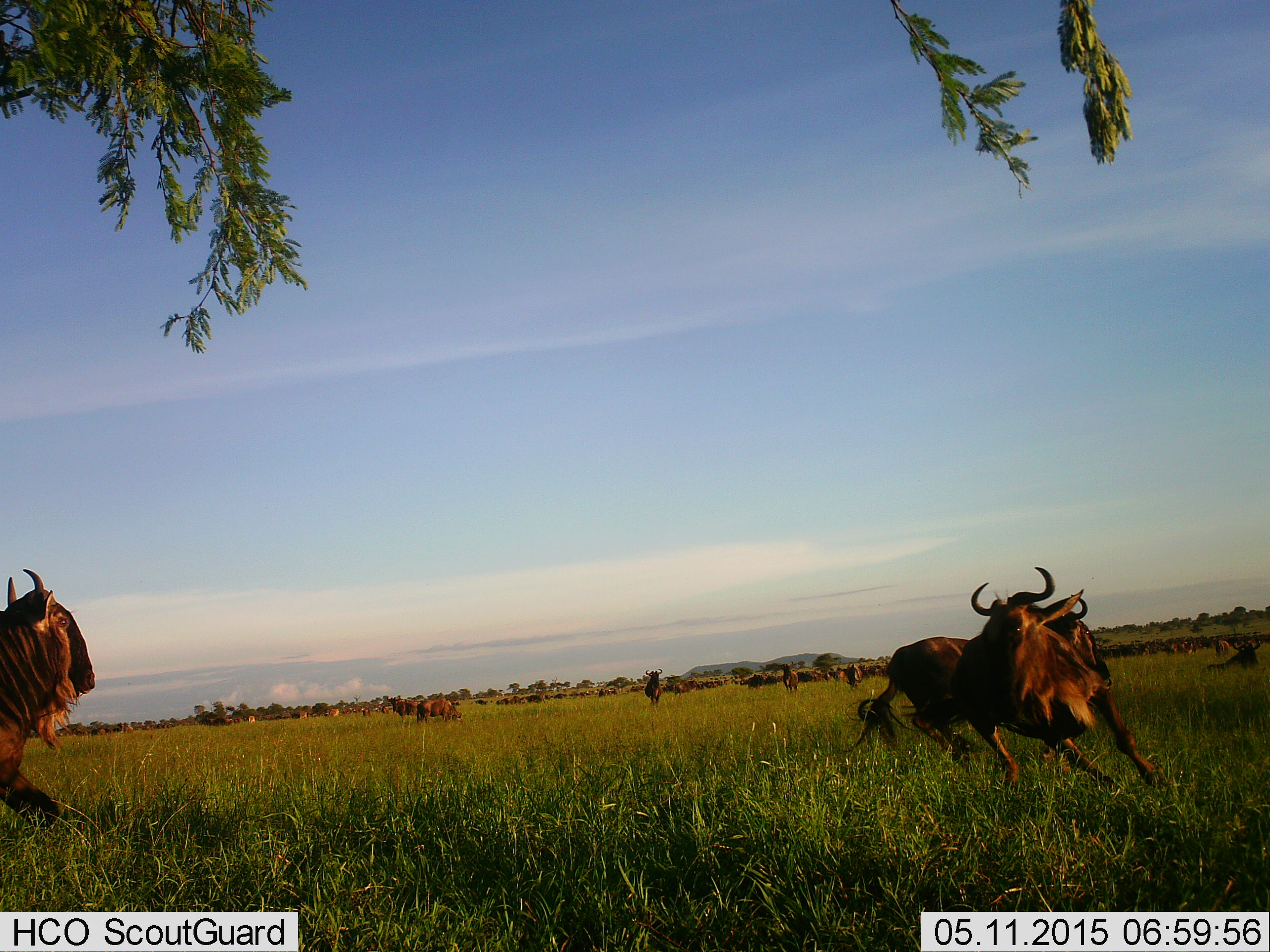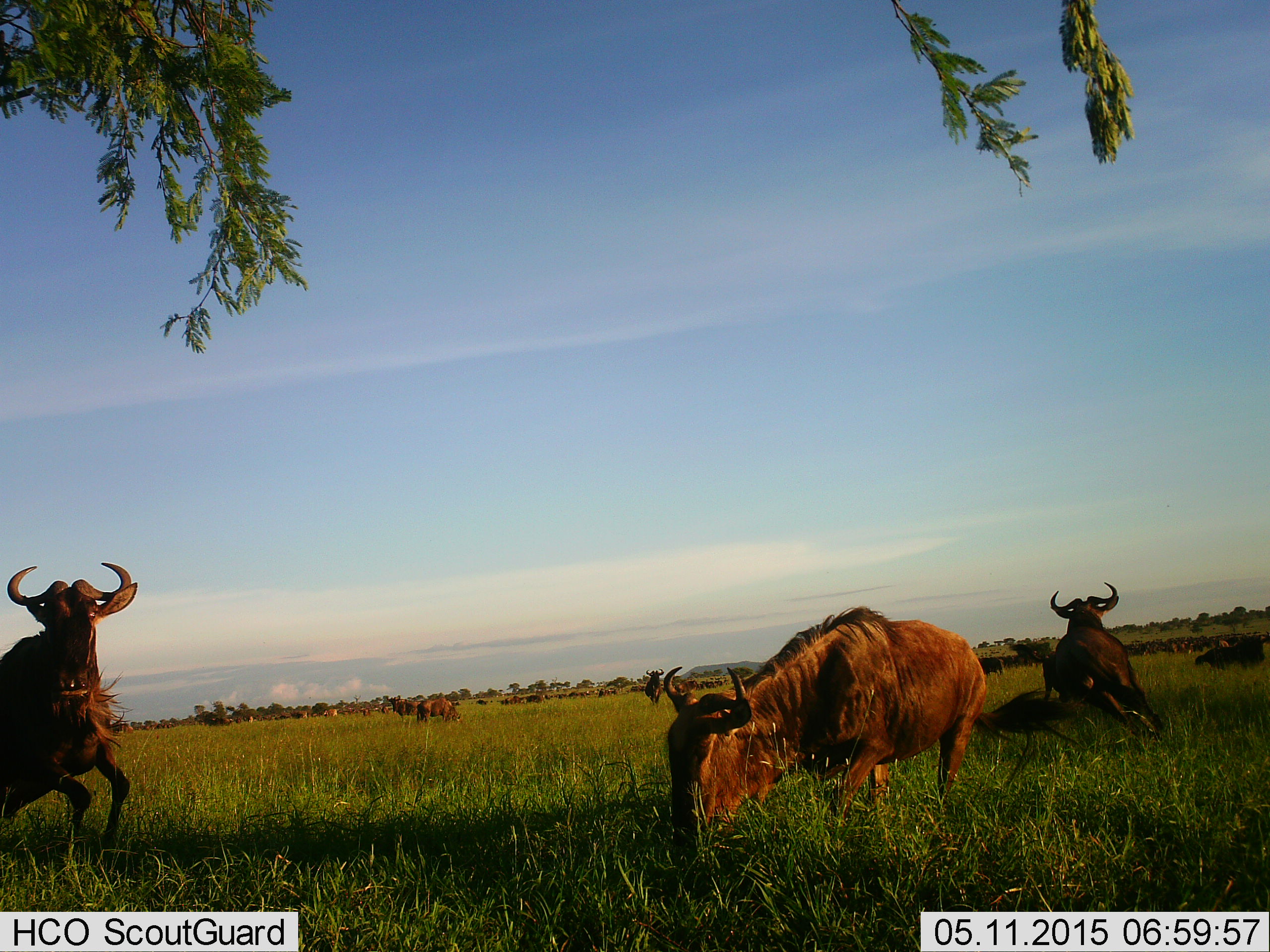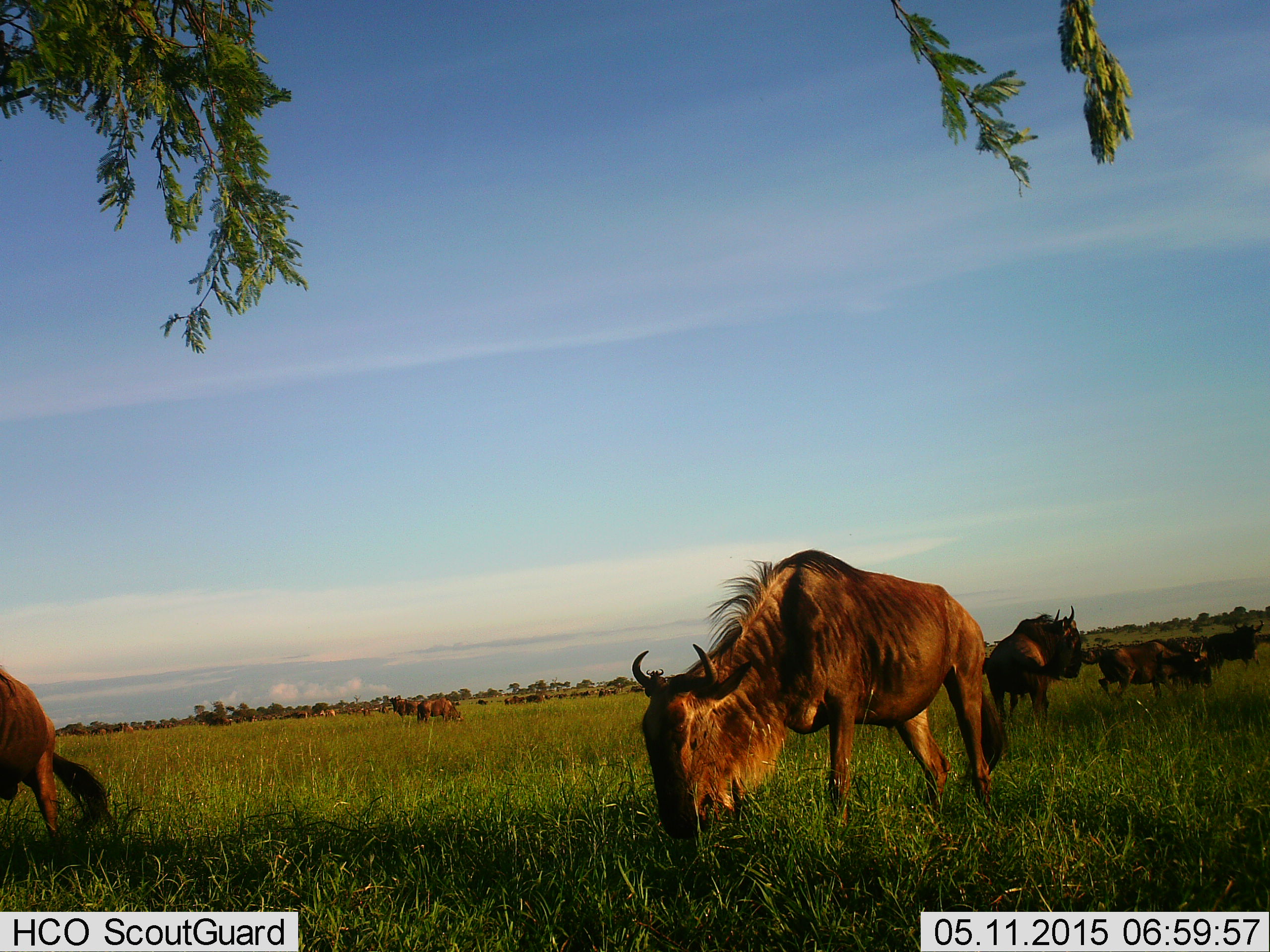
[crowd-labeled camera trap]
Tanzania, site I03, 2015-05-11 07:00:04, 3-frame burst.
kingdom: Animalia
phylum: Chordata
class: Mammalia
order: Artiodactyla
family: Bovidae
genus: Connochaetes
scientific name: Connochaetes taurinus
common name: blue wildebeest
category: wildebeest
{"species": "wildebeest (blue wildebeest) (Connochaetes taurinus)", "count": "11-50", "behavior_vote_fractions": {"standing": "50%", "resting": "20%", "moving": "70%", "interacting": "30%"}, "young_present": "0%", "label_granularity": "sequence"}